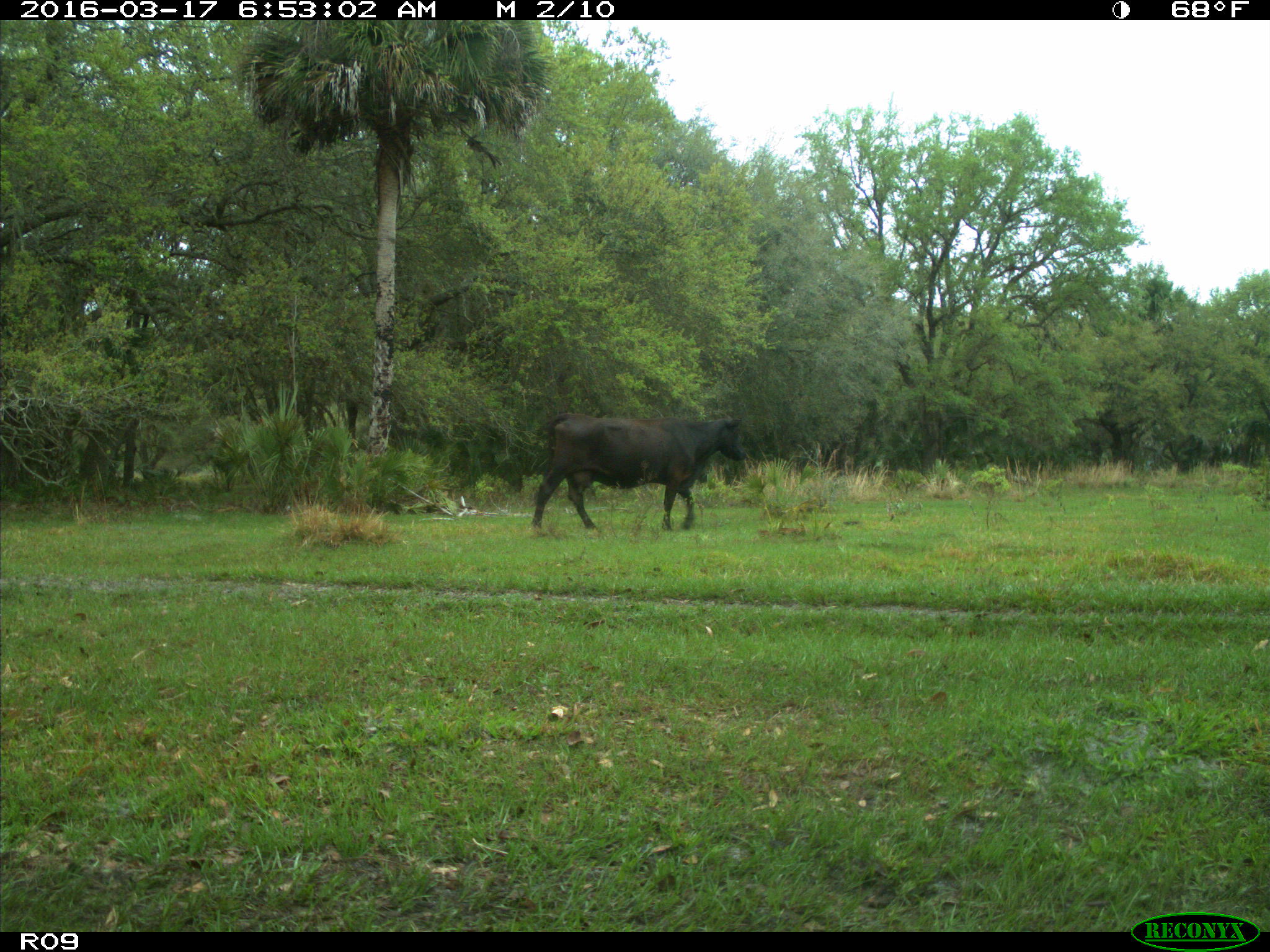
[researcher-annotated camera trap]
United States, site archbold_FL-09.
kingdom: Animalia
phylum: Chordata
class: Mammalia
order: Artiodactyla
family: Bovidae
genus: Bos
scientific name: Bos taurus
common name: domestic cow